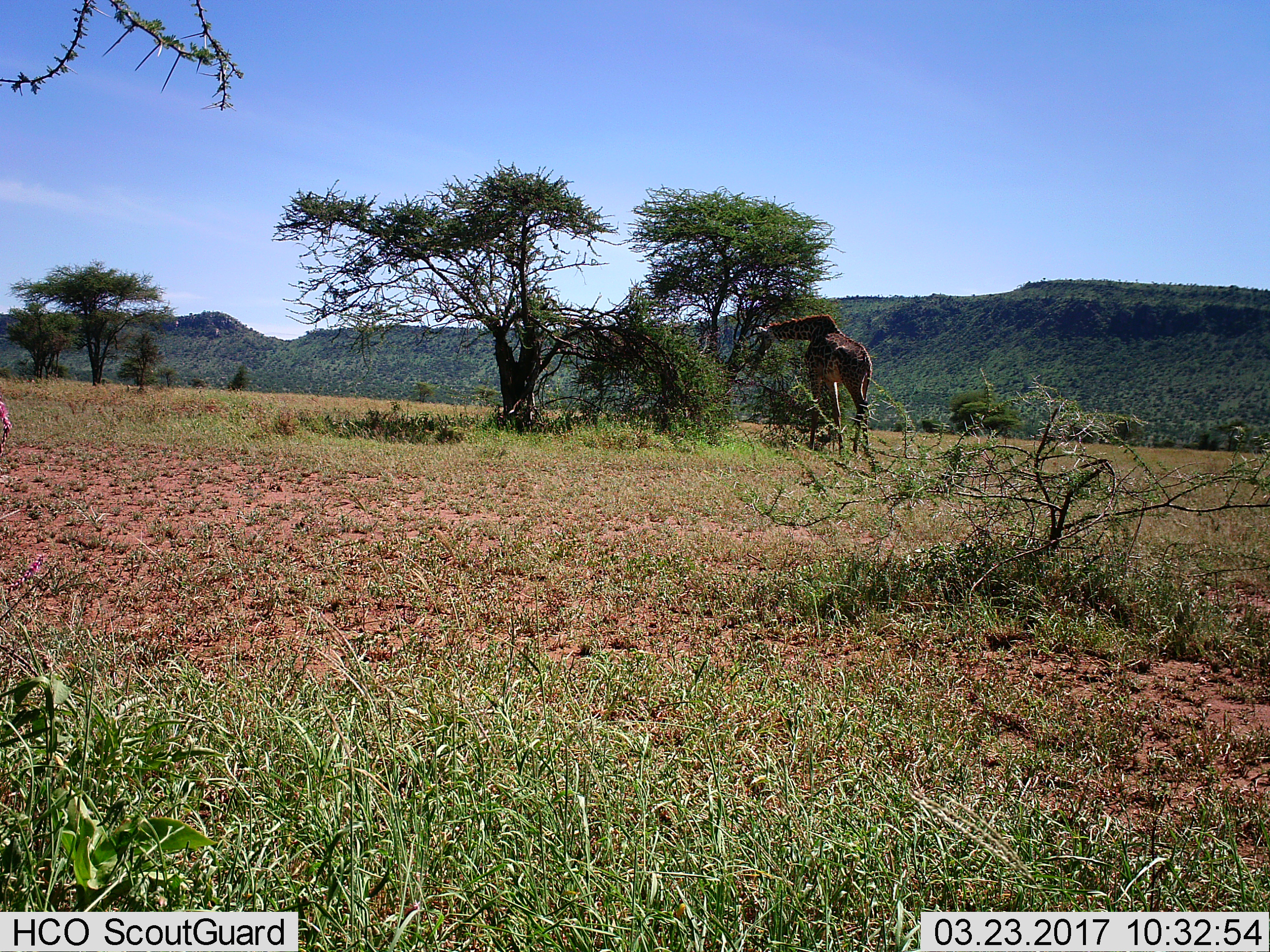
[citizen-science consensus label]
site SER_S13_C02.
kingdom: Animalia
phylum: Chordata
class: Mammalia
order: Artiodactyla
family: Giraffidae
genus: Giraffa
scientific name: Giraffa camelopardalis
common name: giraffe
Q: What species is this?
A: Giraffe (Giraffa camelopardalis).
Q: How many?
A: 1.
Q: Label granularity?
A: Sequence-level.